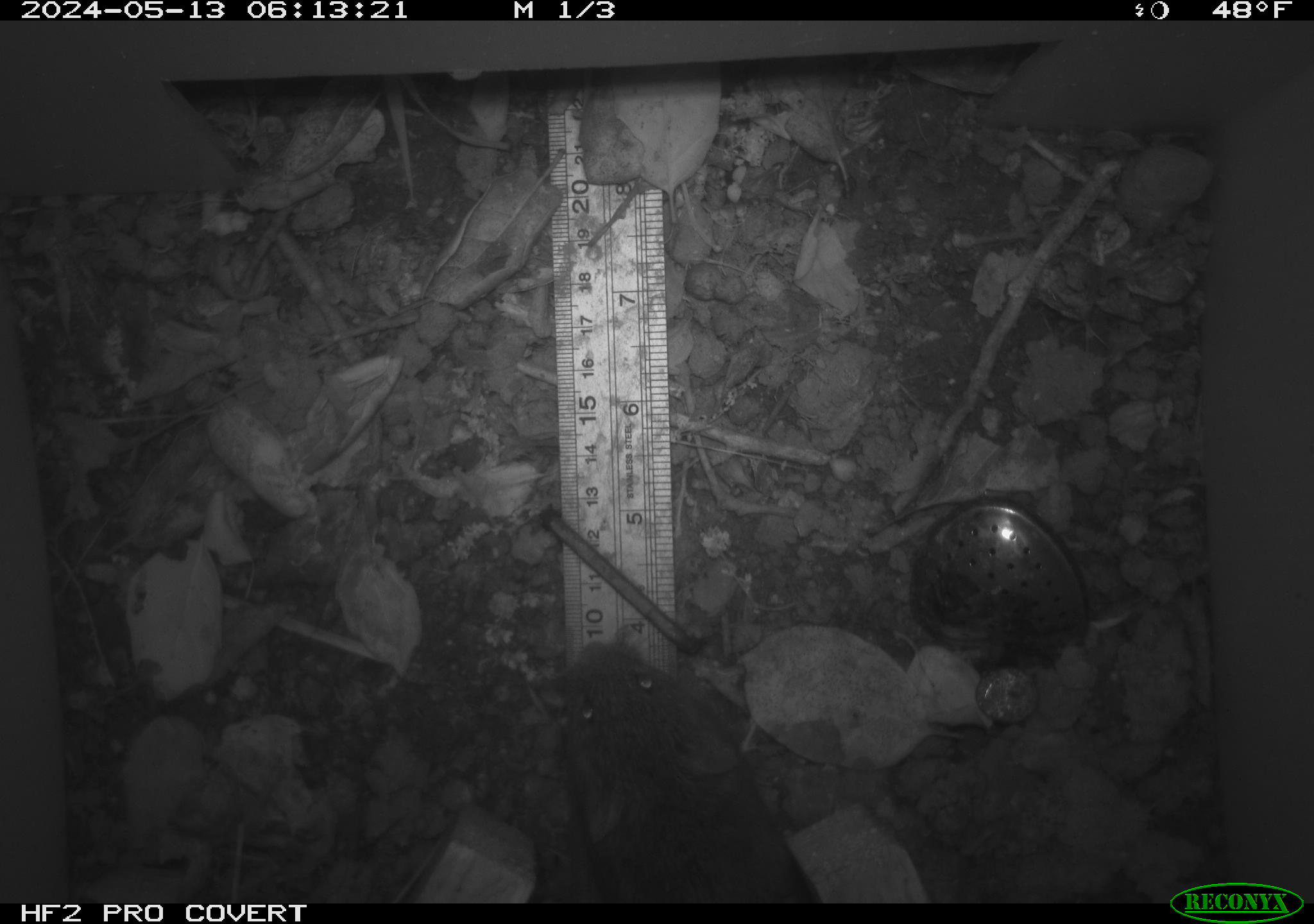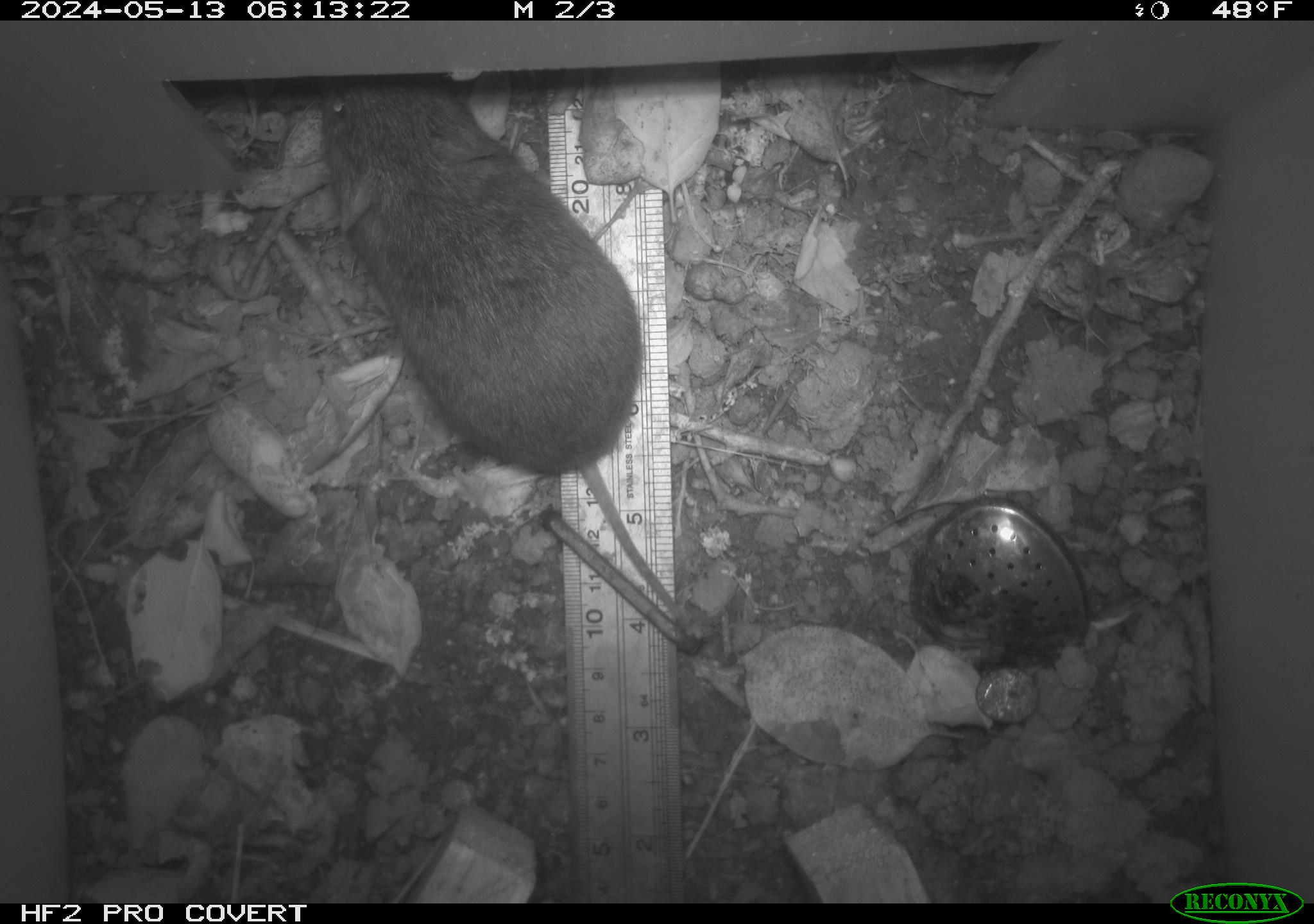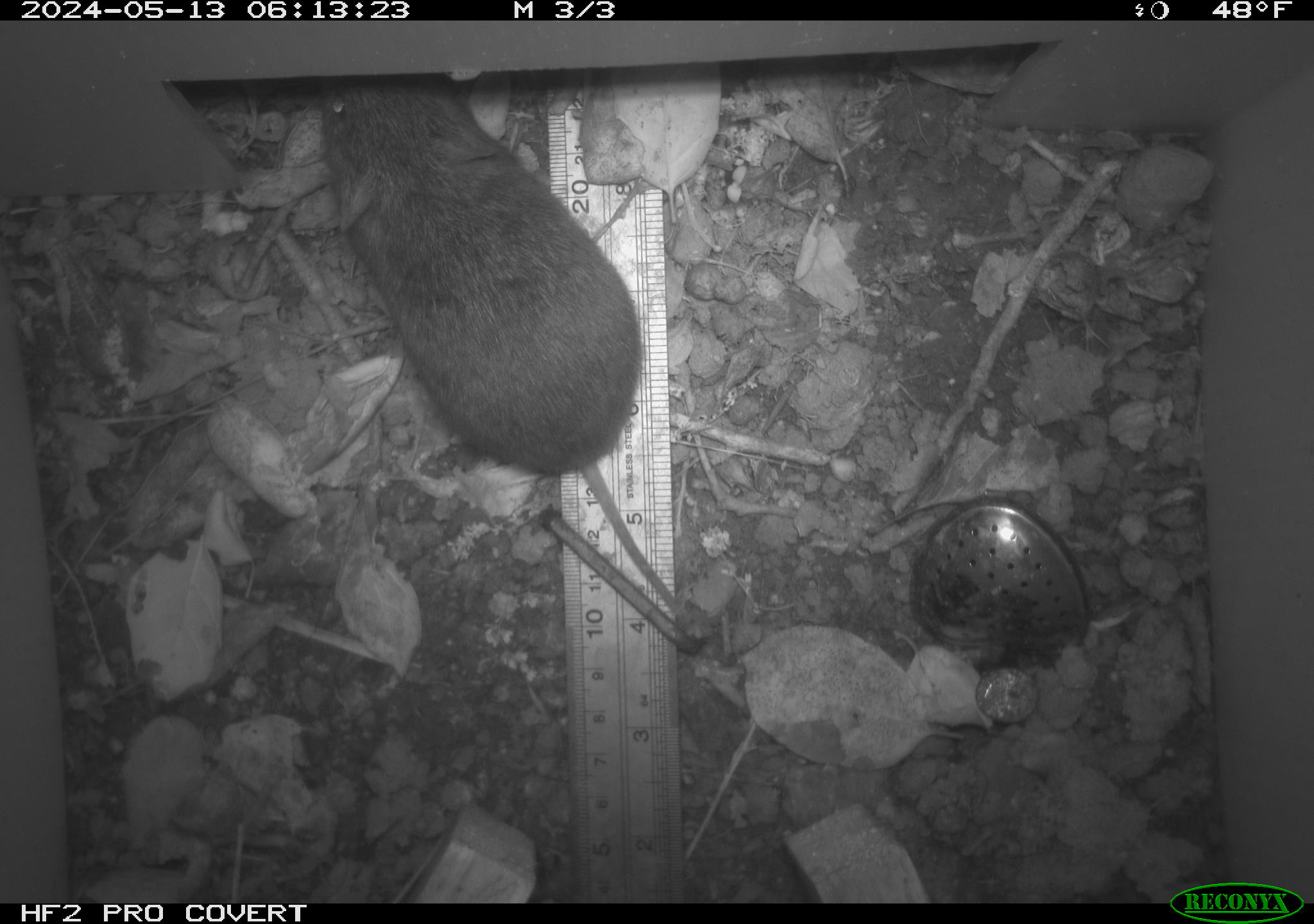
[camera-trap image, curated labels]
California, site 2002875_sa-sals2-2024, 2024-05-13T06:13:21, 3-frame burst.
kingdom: Animalia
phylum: Chordata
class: Mammalia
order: Rodentia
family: Cricetidae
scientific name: Arvicolinae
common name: voles, lemmings, and muskrats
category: arvicolinae subfamily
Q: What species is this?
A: Arvicolinae subfamily (voles, lemmings, and muskrats) (Arvicolinae).